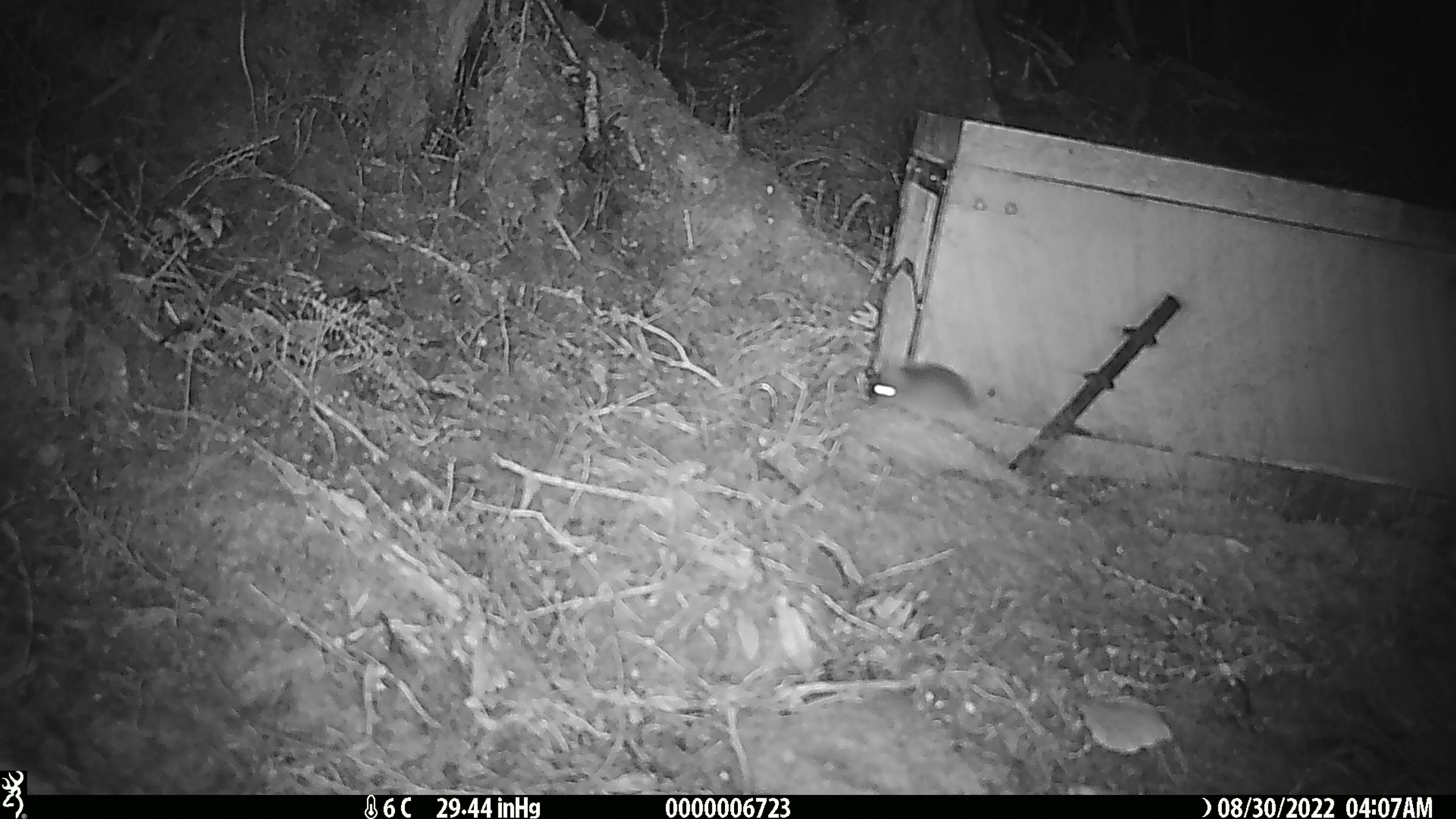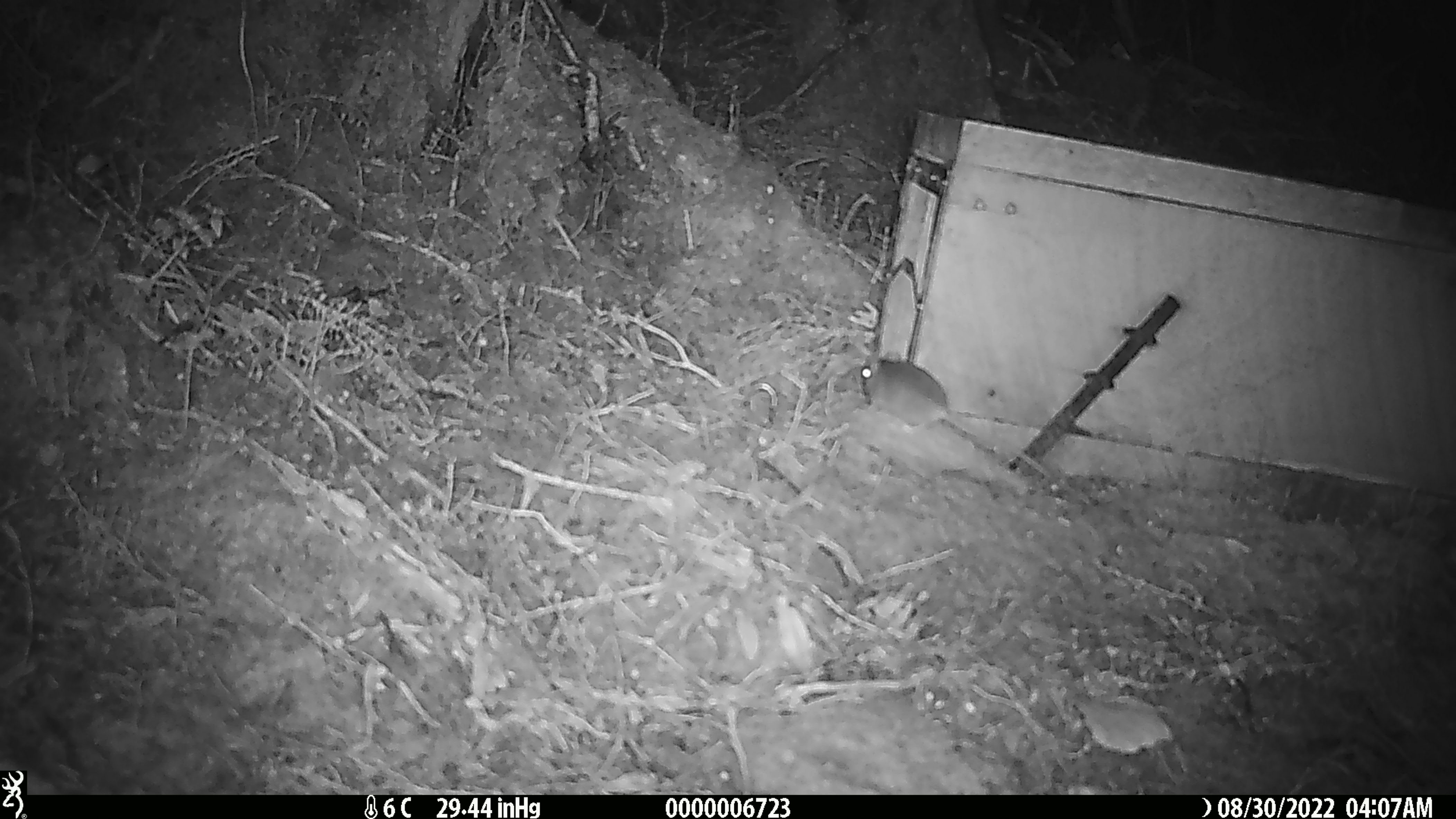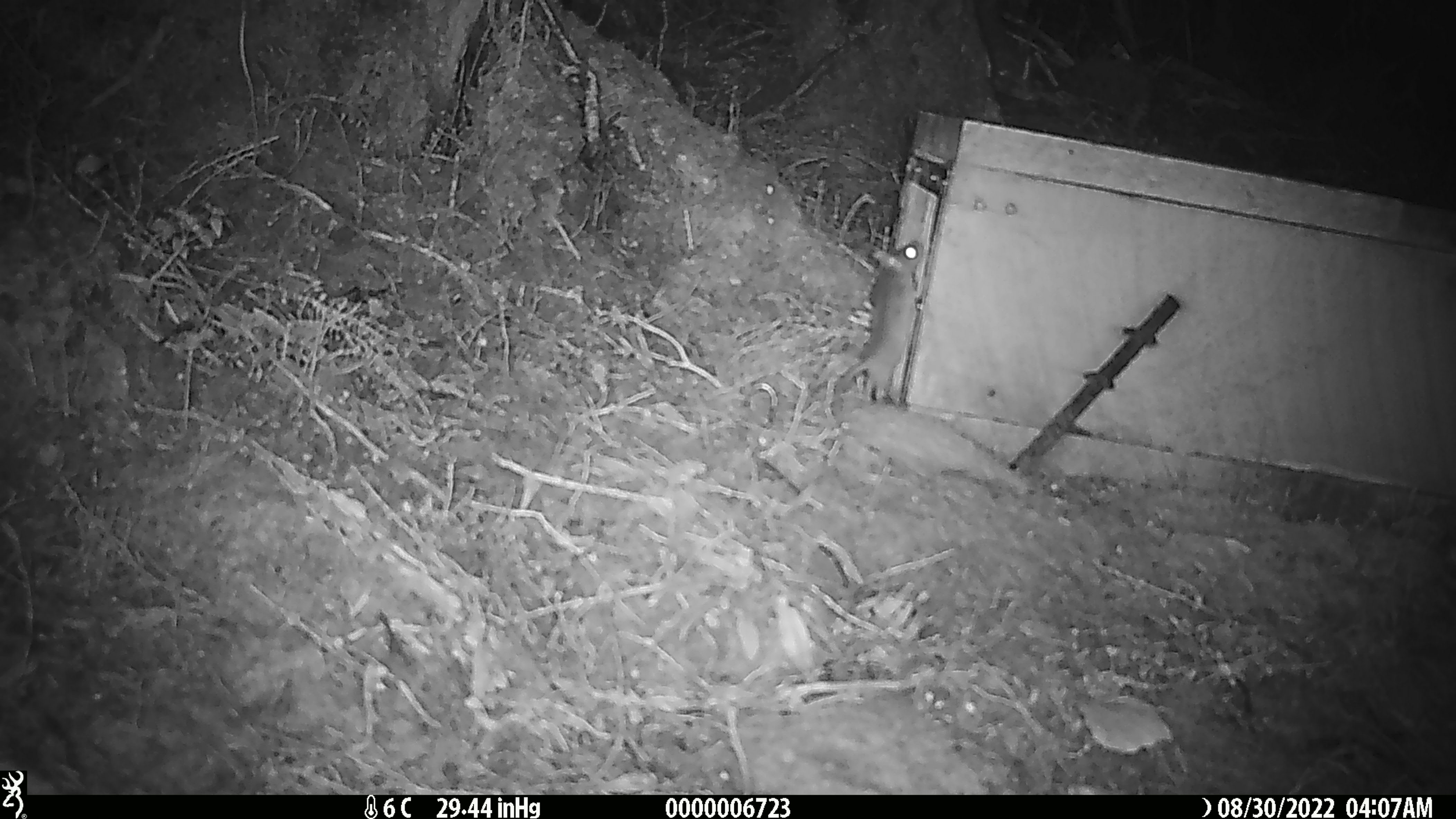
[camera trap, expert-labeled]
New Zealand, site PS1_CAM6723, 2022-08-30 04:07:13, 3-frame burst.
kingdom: Animalia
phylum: Chordata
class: Mammalia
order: Rodentia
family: Muridae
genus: Mus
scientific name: Mus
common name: mouse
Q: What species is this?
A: Mouse (Mus).